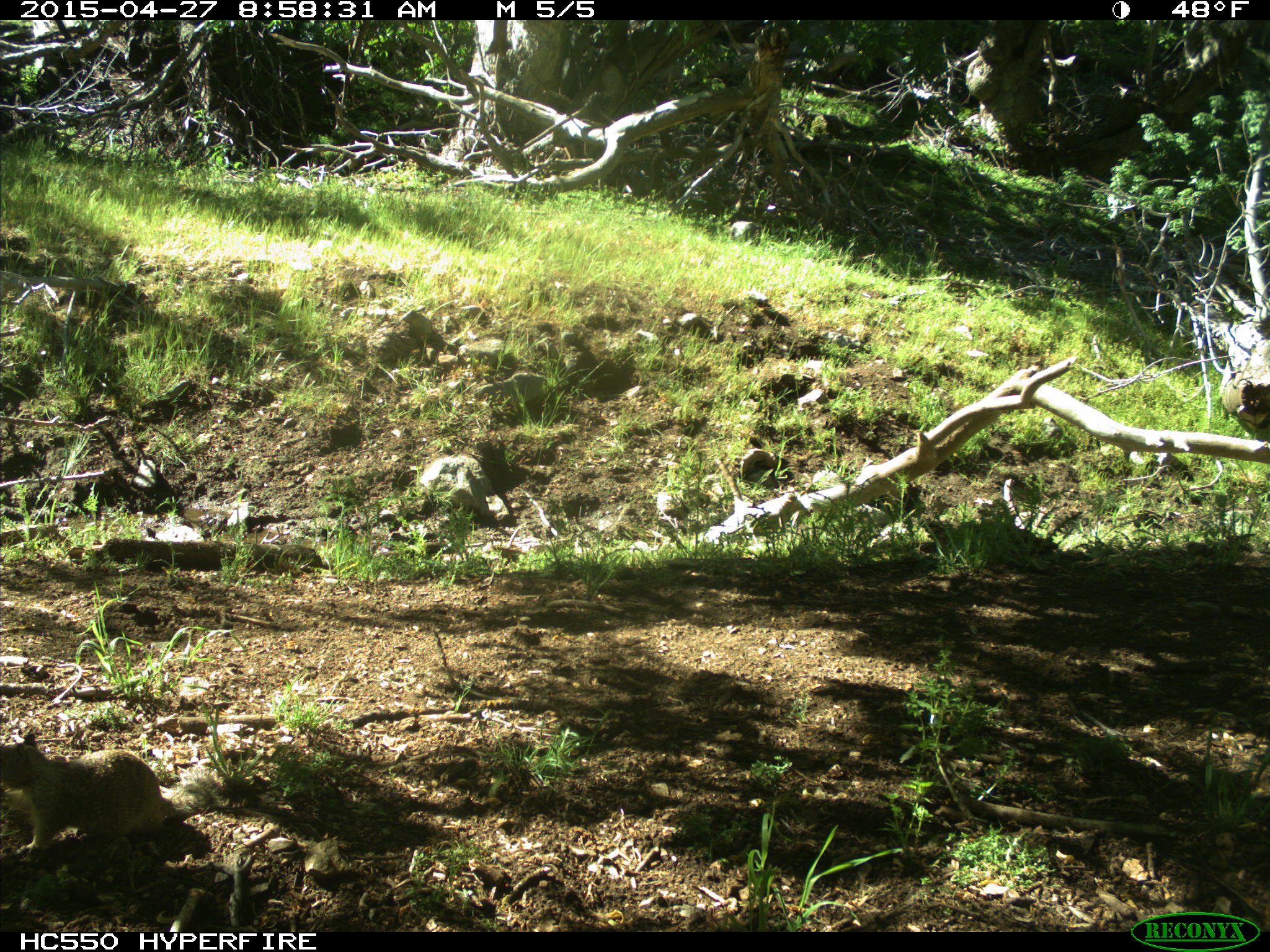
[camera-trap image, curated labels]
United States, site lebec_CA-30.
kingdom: Animalia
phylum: Chordata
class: Mammalia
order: Rodentia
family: Sciuridae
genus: Otospermophilus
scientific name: Otospermophilus beecheyi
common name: california ground squirrel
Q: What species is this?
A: Otospermophilus beecheyi (california ground squirrel).